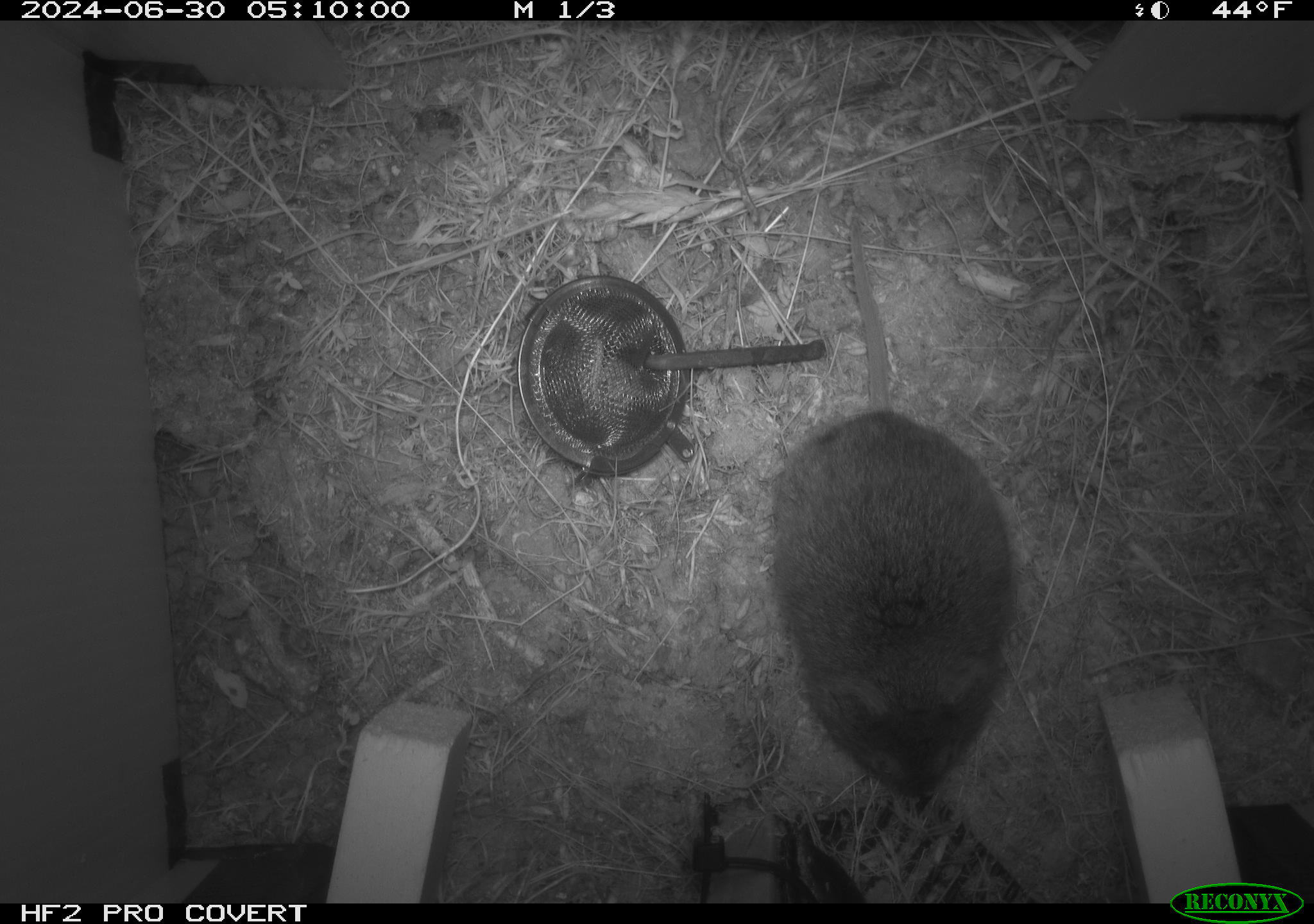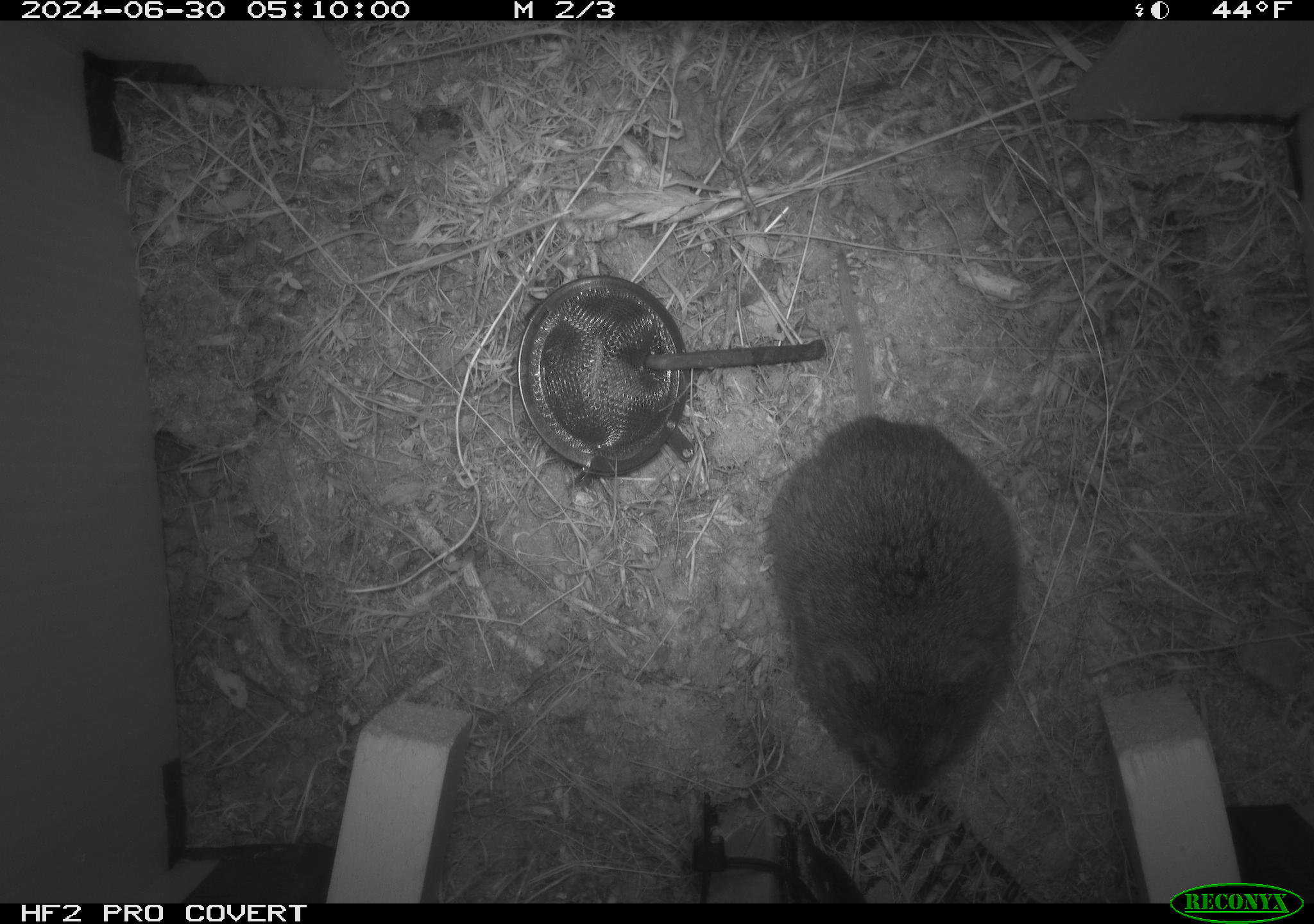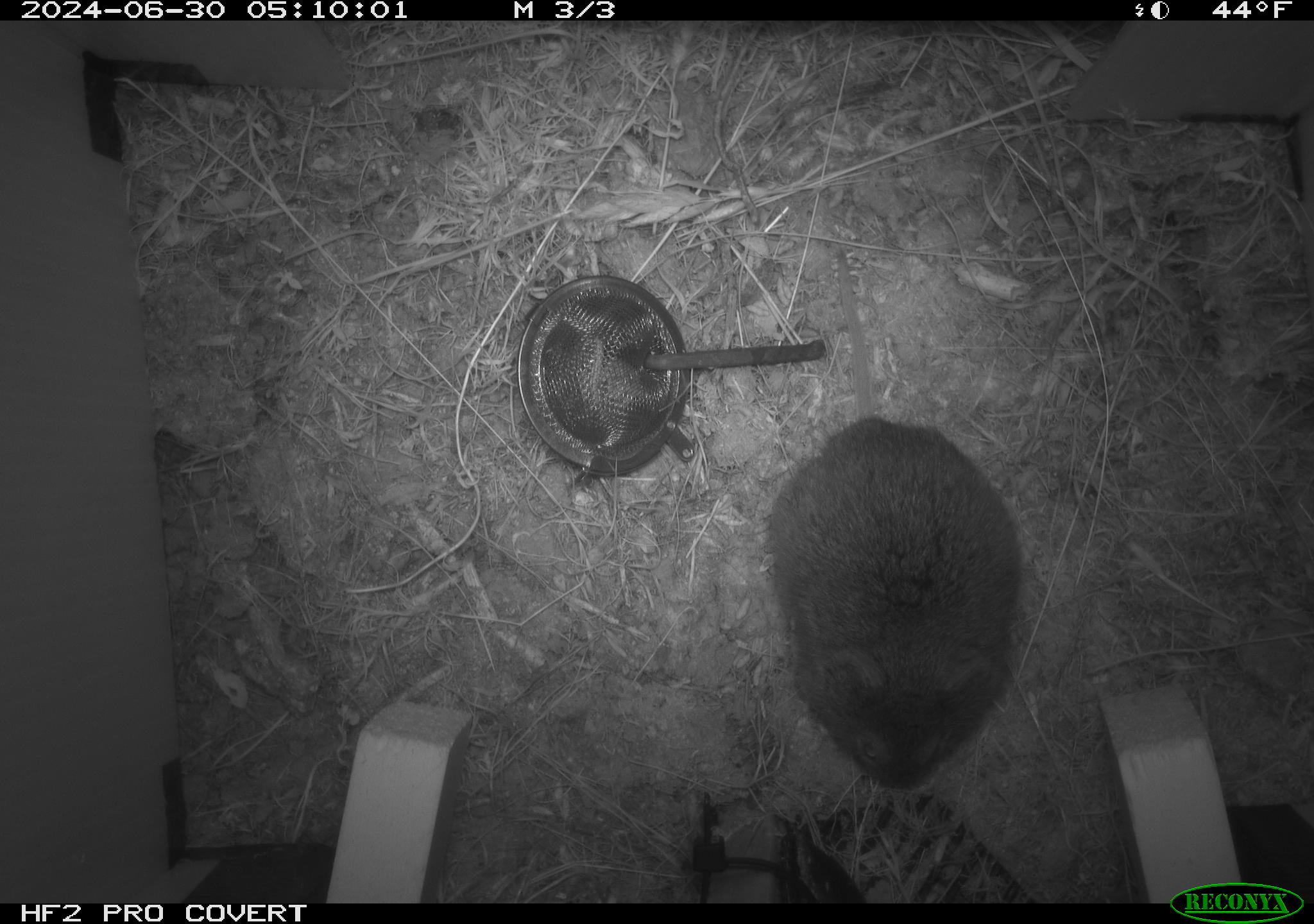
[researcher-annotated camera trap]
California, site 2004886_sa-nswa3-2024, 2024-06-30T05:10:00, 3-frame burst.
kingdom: Animalia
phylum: Chordata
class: Mammalia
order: Rodentia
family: Cricetidae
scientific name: Arvicolinae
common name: voles, lemmings, and muskrats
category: arvicolinae subfamily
Arvicolinae subfamily (voles, lemmings, and muskrats) (Arvicolinae).